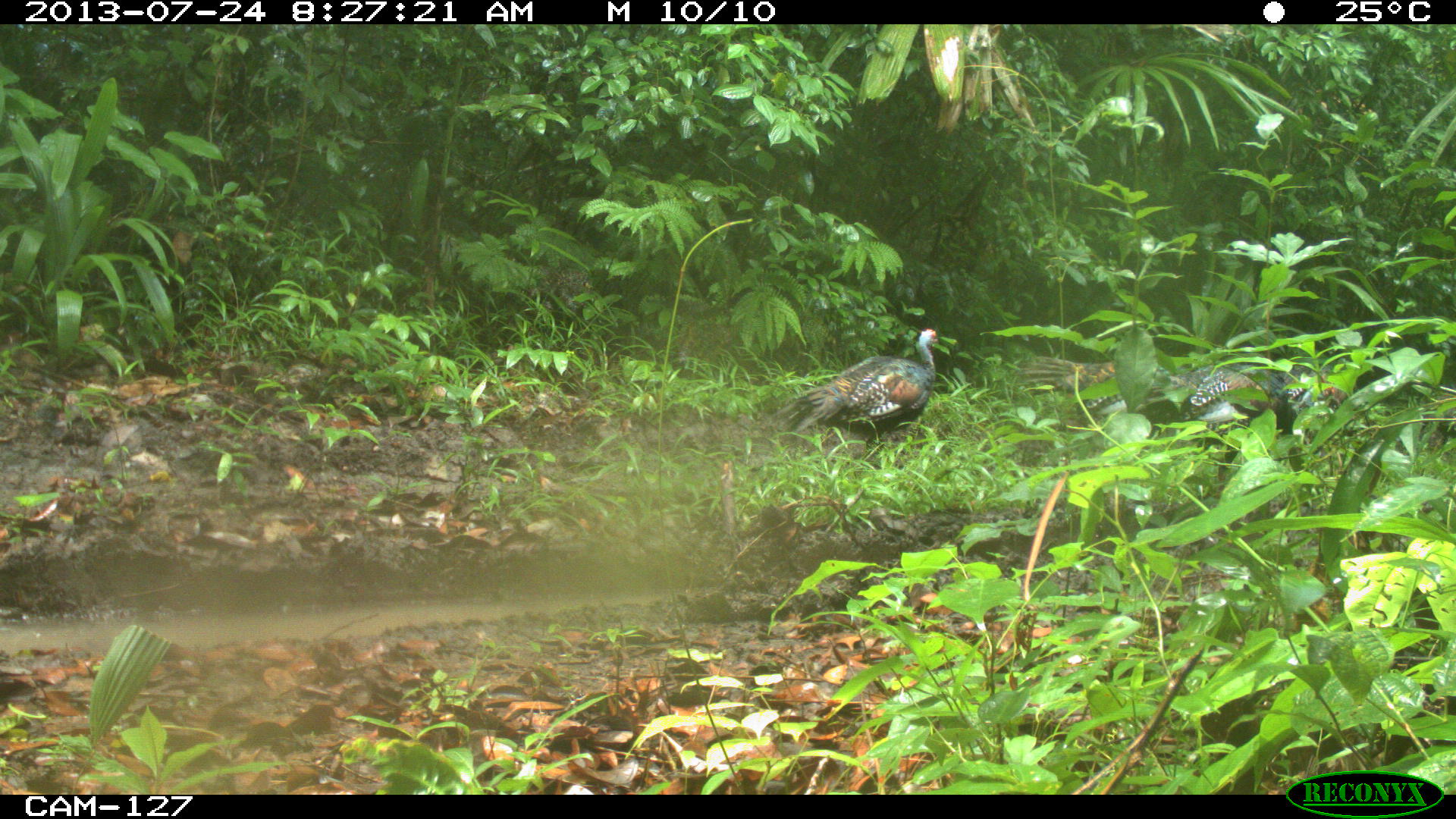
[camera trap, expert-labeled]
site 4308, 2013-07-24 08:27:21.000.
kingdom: Animalia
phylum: Chordata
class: Aves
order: Galliformes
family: Phasianidae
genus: Meleagris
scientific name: Meleagris ocellata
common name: ocellated turkey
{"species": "Meleagris ocellata (ocellated turkey)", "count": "5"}